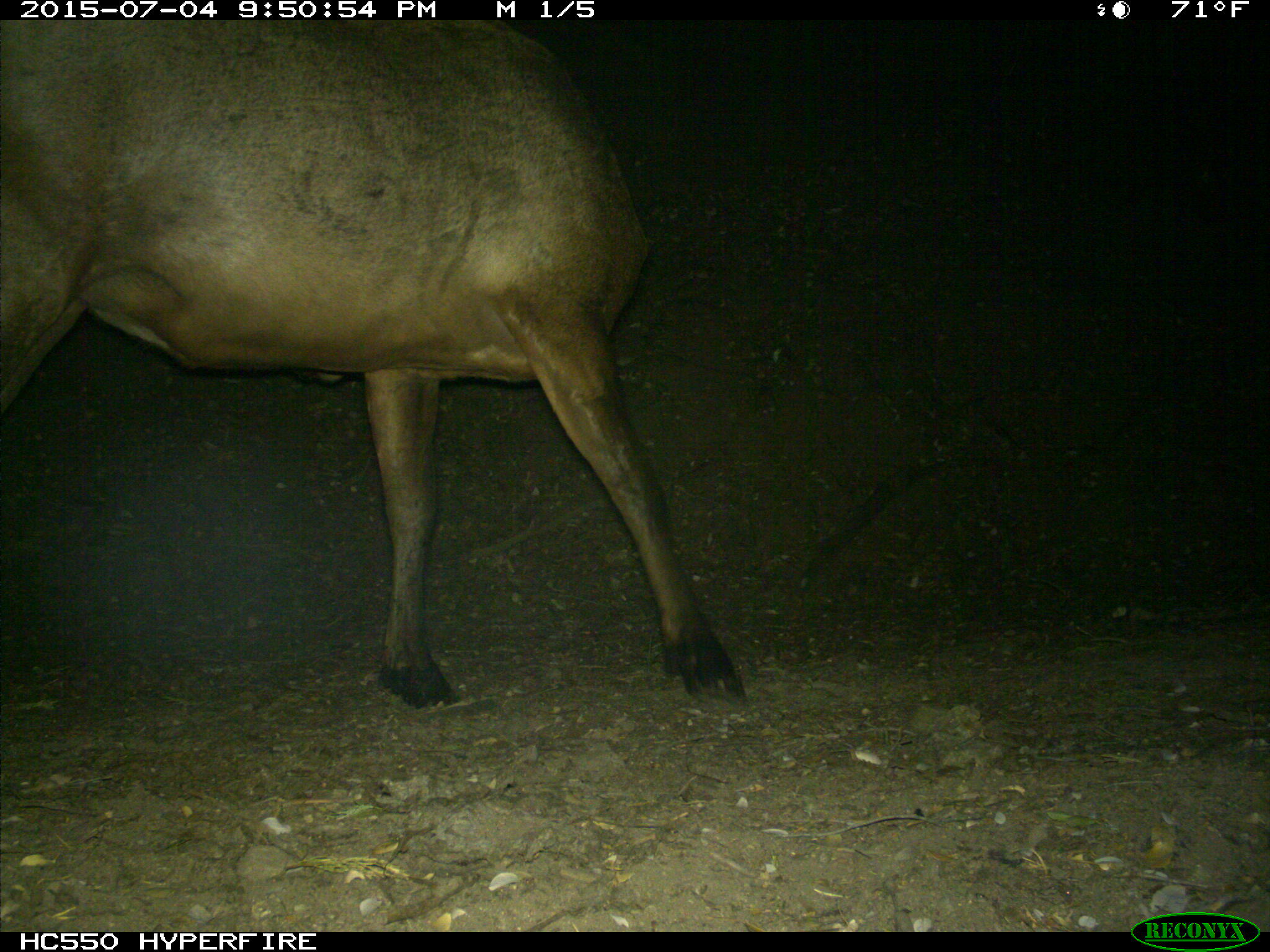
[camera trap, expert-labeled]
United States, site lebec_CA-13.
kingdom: Animalia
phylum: Chordata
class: Mammalia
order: Artiodactyla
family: Cervidae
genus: Cervus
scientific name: Cervus canadensis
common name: elk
Cervus canadensis (elk).